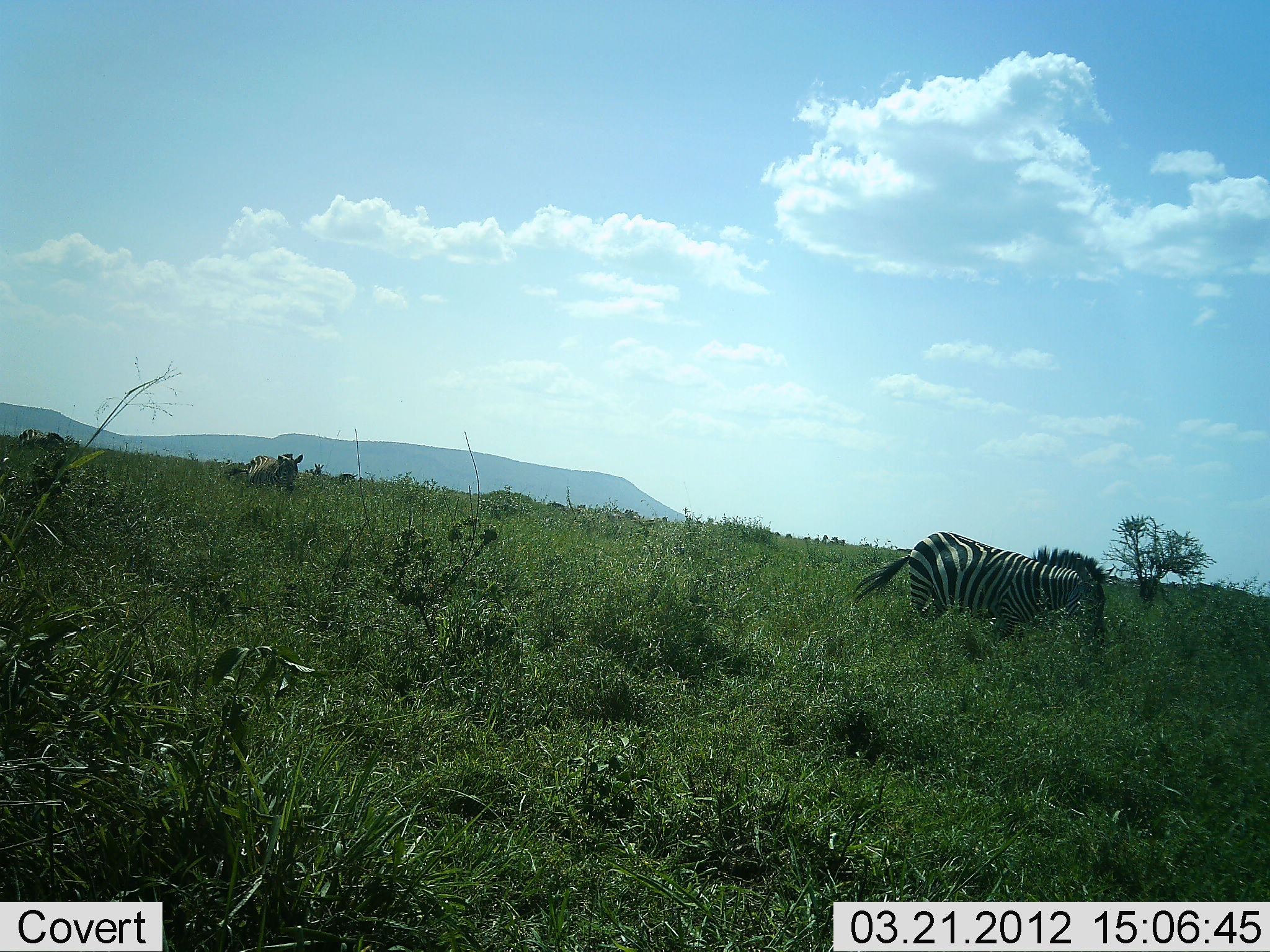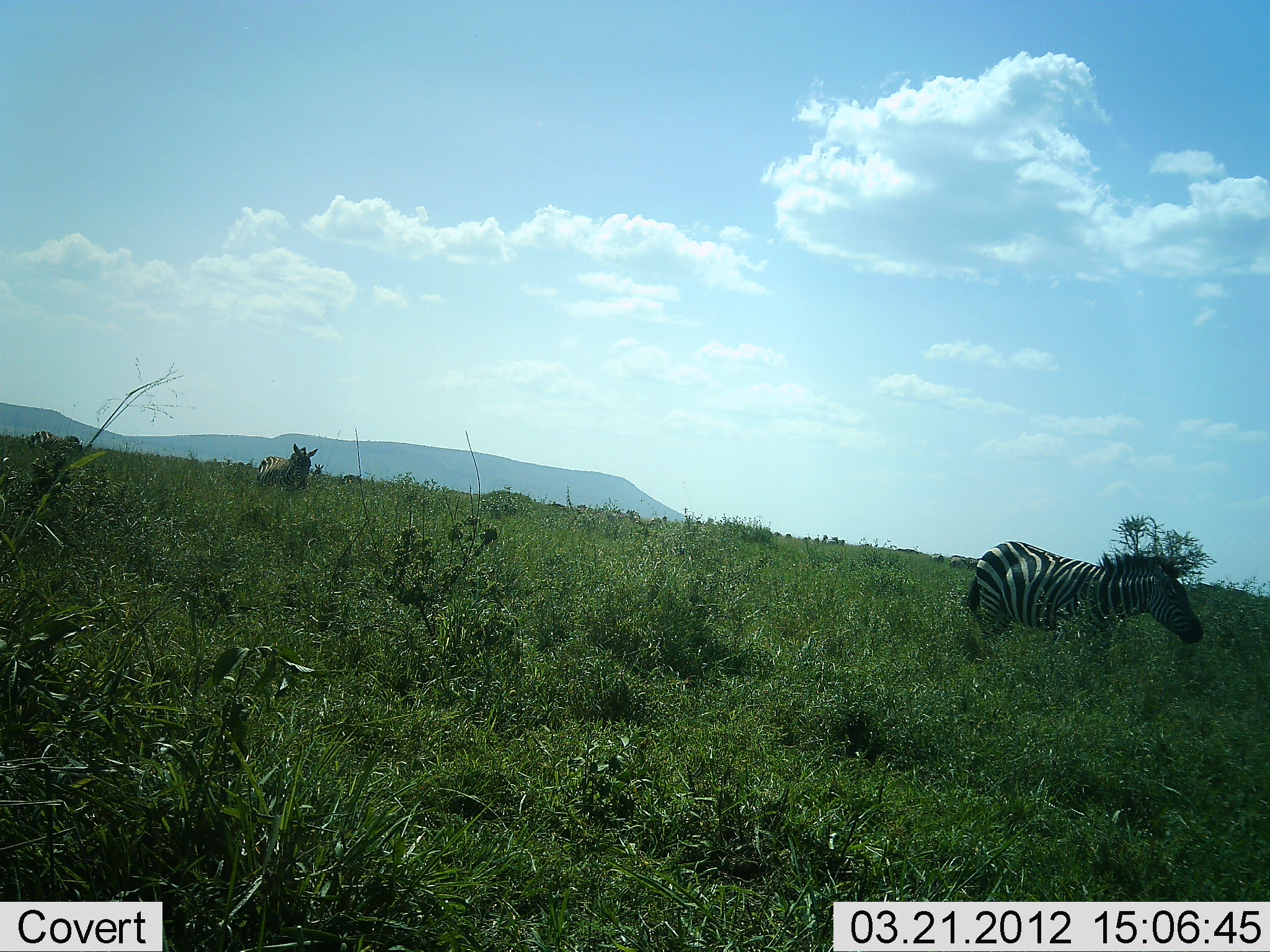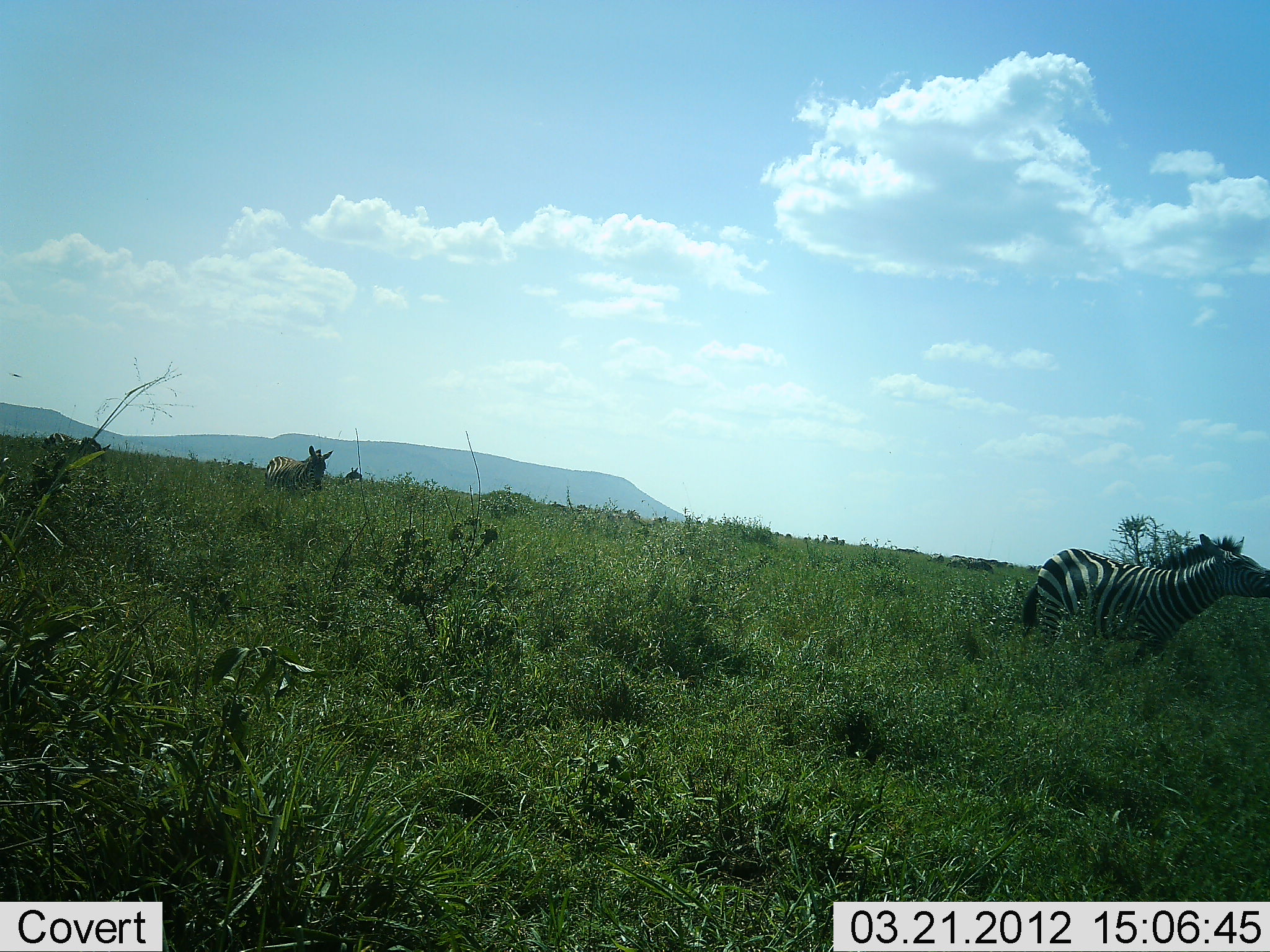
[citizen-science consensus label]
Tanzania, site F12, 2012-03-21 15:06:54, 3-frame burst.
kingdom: Animalia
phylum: Chordata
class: Mammalia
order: Perissodactyla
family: Equidae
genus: Equus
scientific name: Equus quagga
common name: plains zebra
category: zebra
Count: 4.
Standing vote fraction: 7%.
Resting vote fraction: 0%.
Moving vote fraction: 93%.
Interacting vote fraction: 0%.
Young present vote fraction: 0%.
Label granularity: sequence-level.